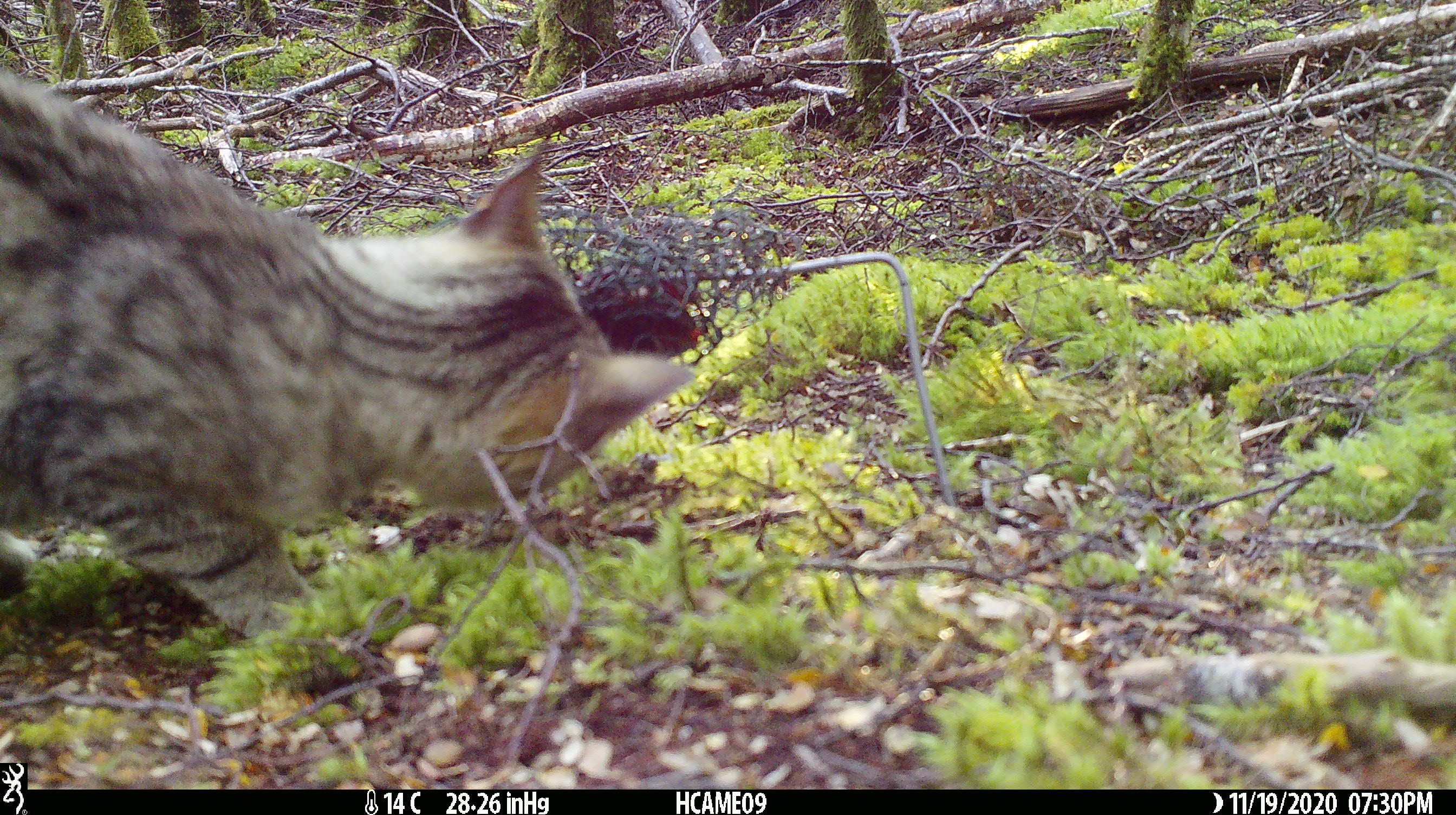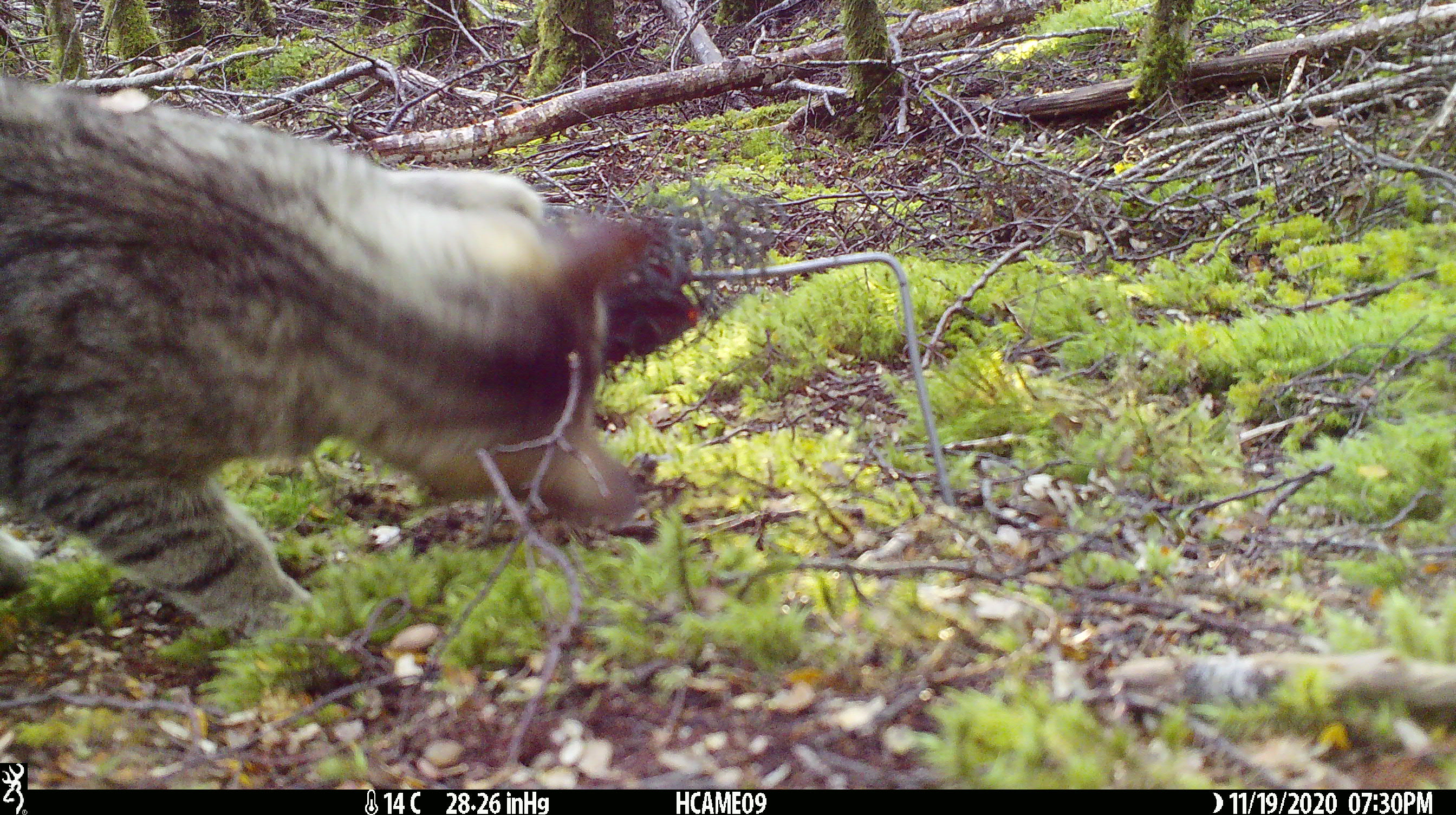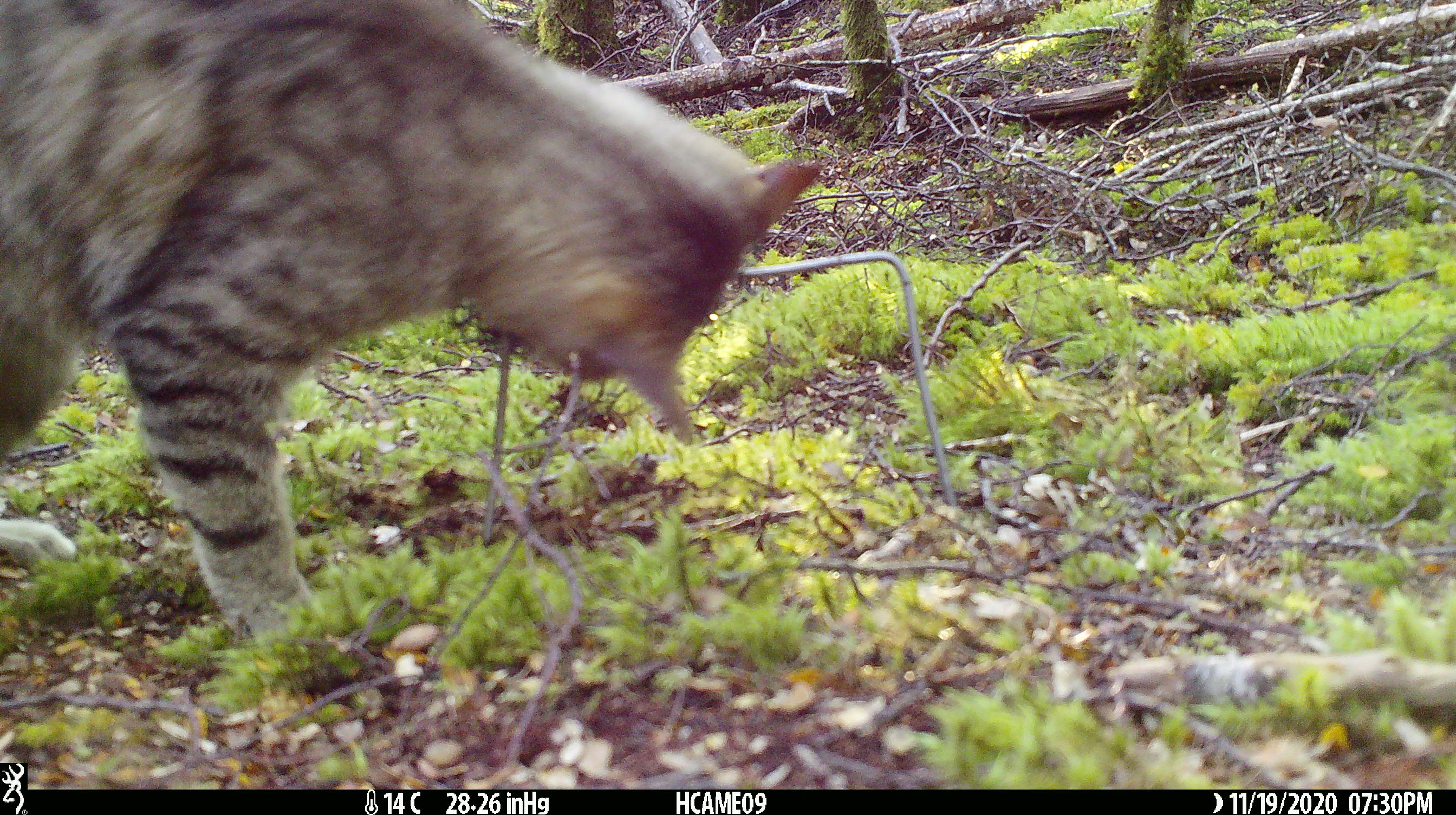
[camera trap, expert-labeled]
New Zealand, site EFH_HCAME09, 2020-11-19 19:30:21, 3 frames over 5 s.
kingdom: Animalia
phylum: Chordata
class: Mammalia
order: Carnivora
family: Felidae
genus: Felis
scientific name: Felis catus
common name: domestic cat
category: cat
Cat (domestic cat) (Felis catus).